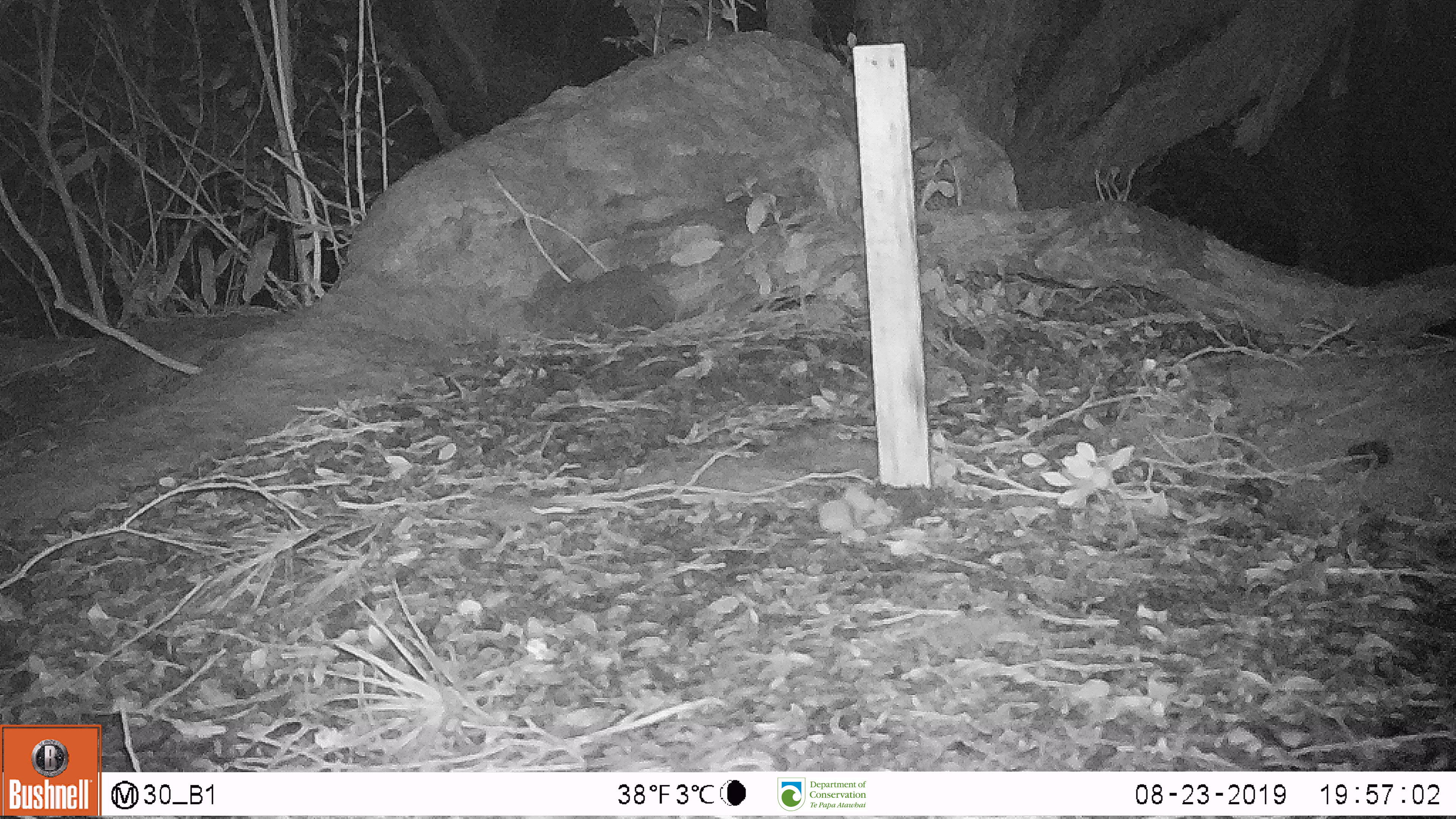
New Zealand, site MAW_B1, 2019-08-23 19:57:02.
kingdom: Animalia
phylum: Chordata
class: Mammalia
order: Rodentia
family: Muridae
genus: Mus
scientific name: Mus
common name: mouse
Mouse (Mus).